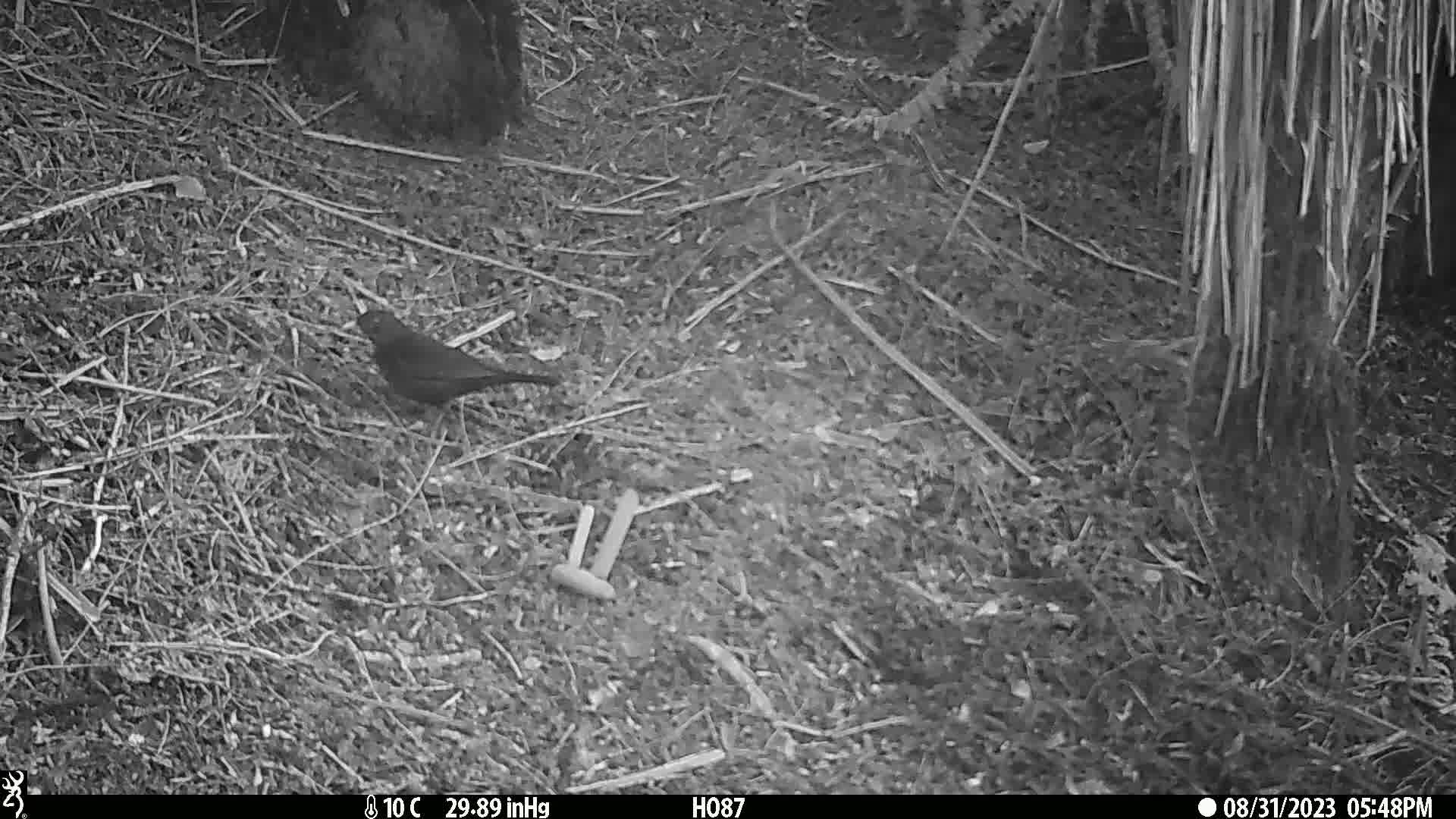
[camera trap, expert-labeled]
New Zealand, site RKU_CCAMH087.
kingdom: Animalia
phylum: Chordata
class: Aves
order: Passeriformes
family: Turdidae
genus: Turdus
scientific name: Turdus merula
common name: eurasian blackbird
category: blackbird